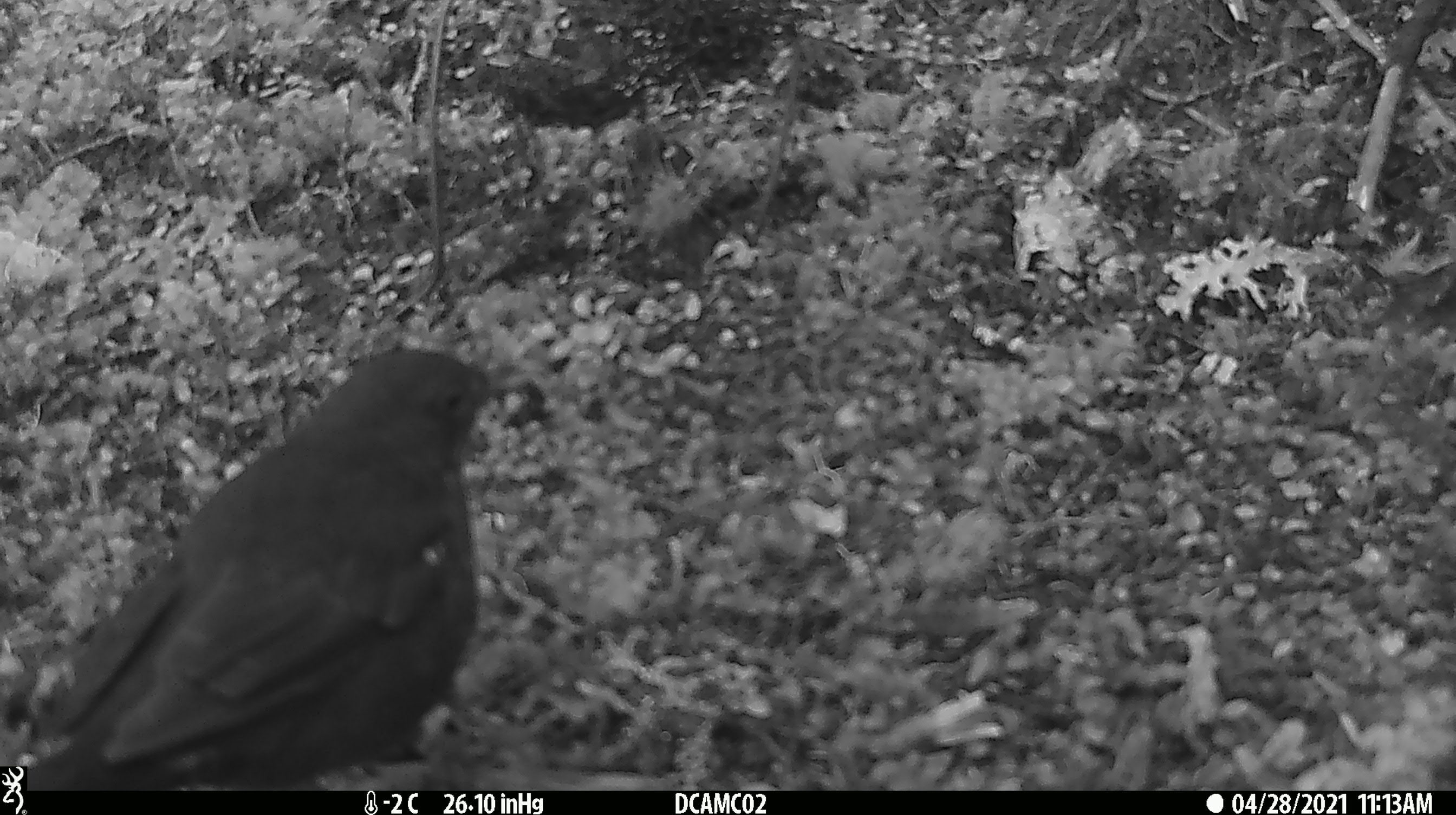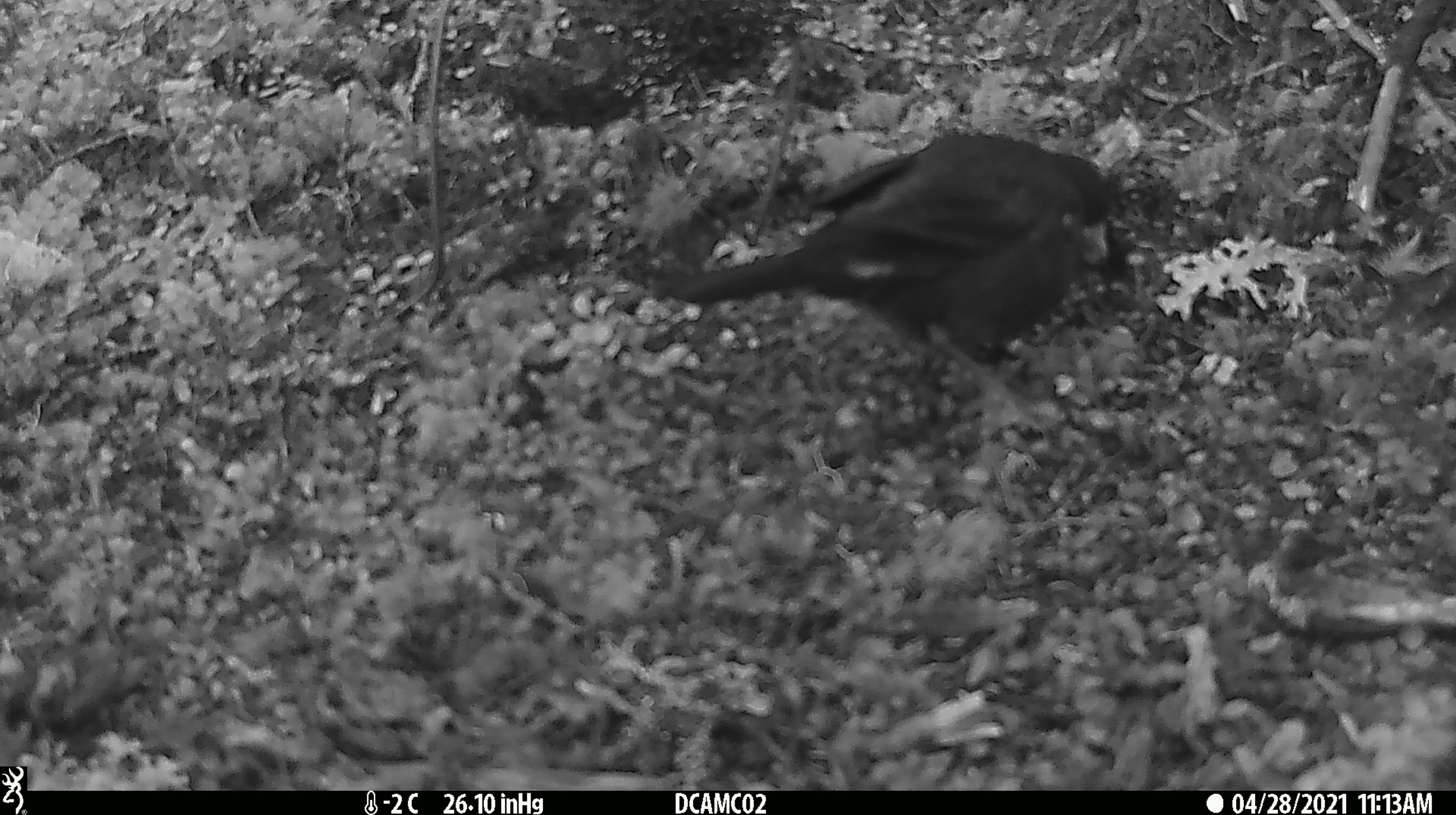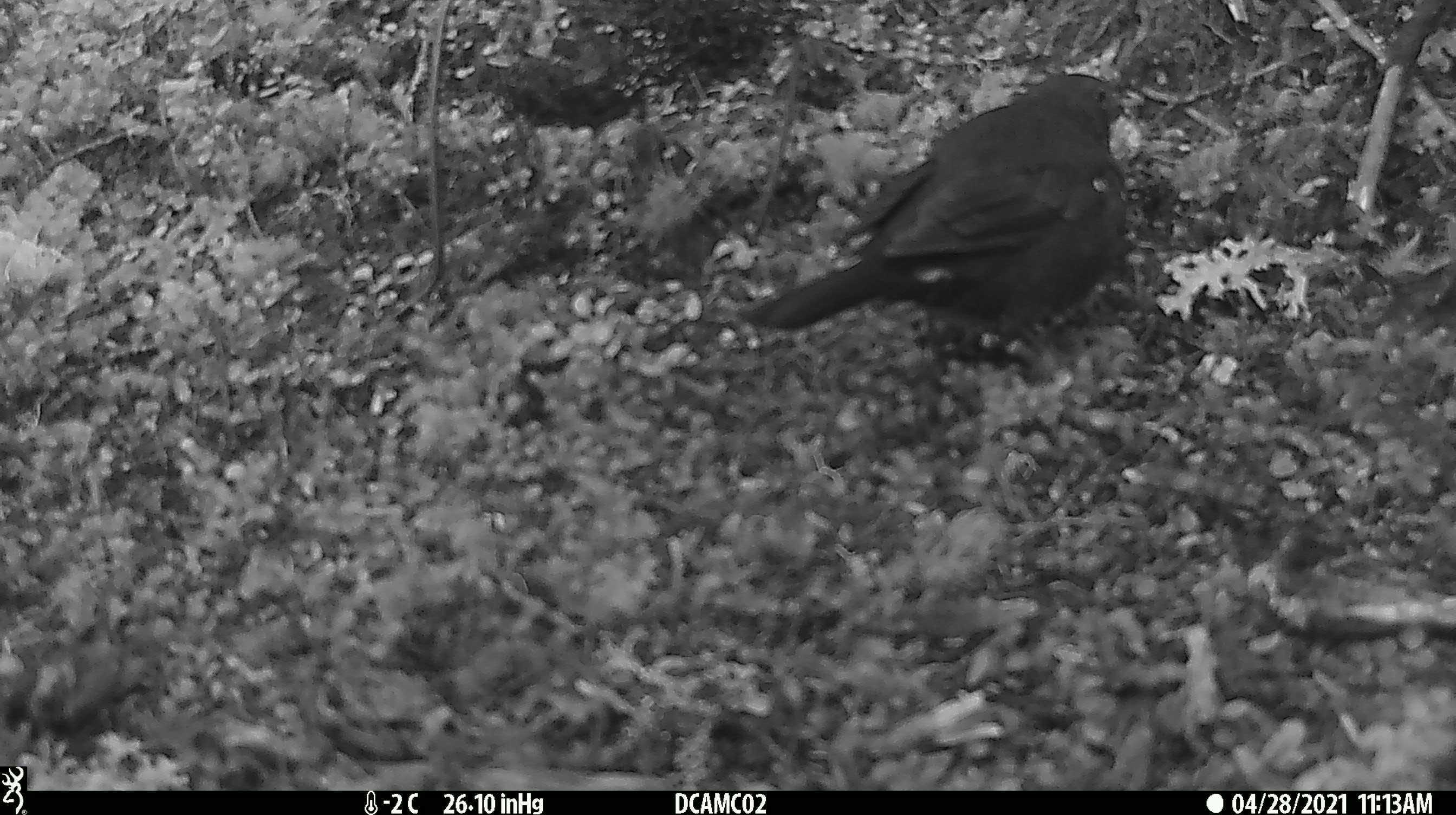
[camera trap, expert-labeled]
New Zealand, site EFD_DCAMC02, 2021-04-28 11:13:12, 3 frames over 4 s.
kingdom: Animalia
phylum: Chordata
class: Aves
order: Passeriformes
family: Petroicidae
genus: Petroica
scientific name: Petroica australis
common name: new zealand robin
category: robin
Robin (new zealand robin) (Petroica australis).